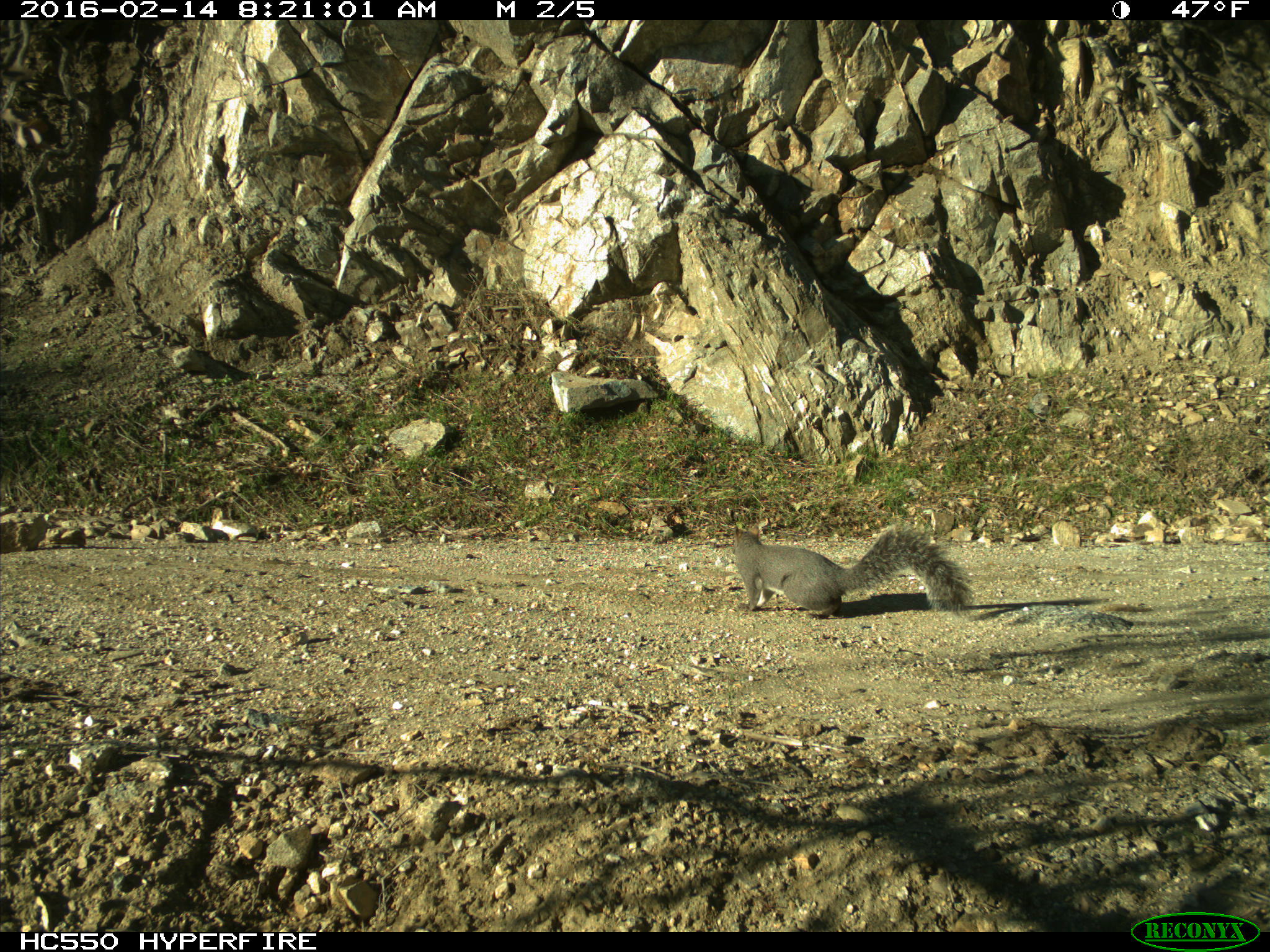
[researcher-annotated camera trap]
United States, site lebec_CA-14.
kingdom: Animalia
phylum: Chordata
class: Mammalia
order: Rodentia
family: Sciuridae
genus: Sciurus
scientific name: Sciurus carolinensis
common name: eastern gray squirrel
Sciurus carolinensis (eastern gray squirrel).